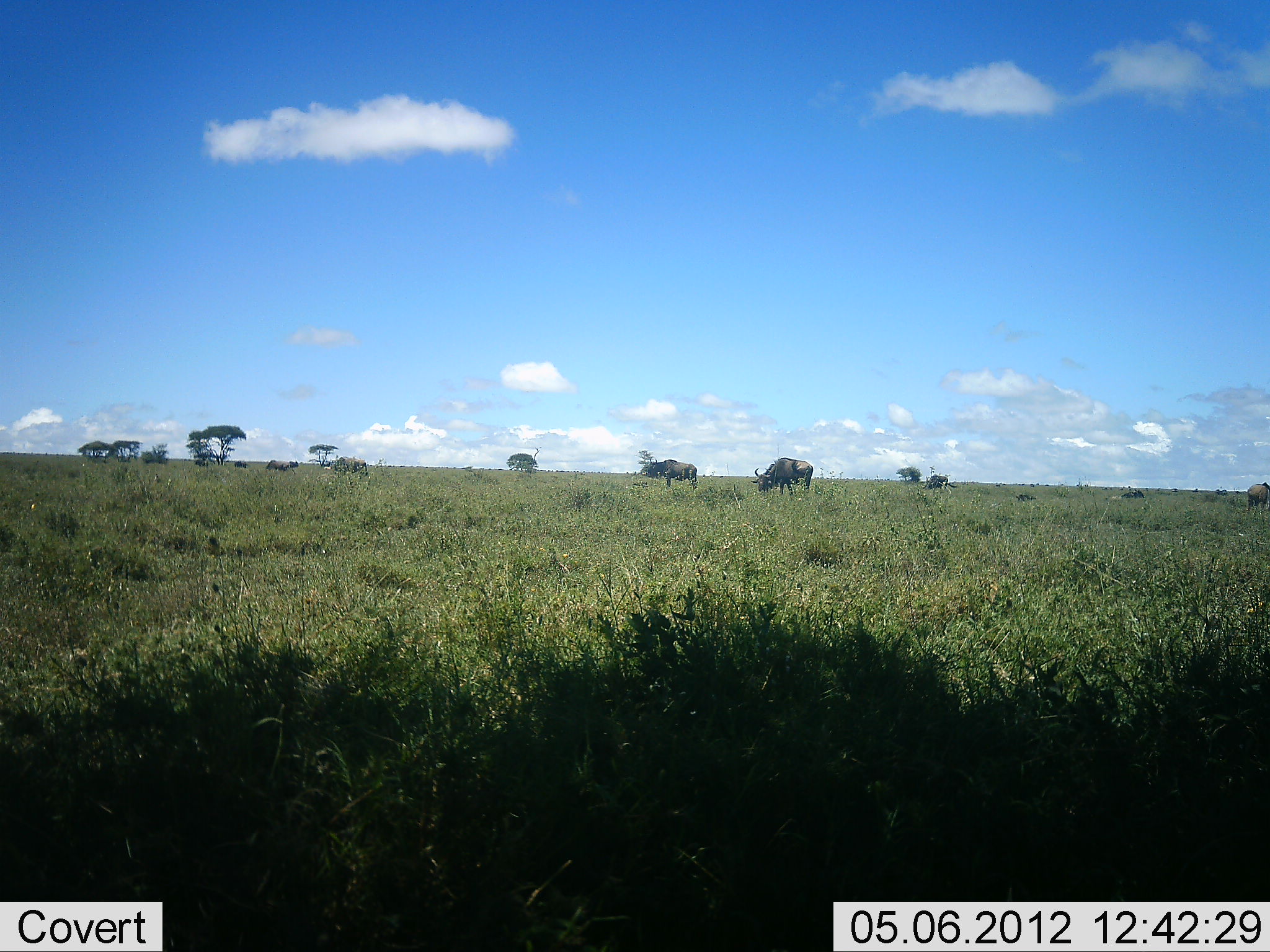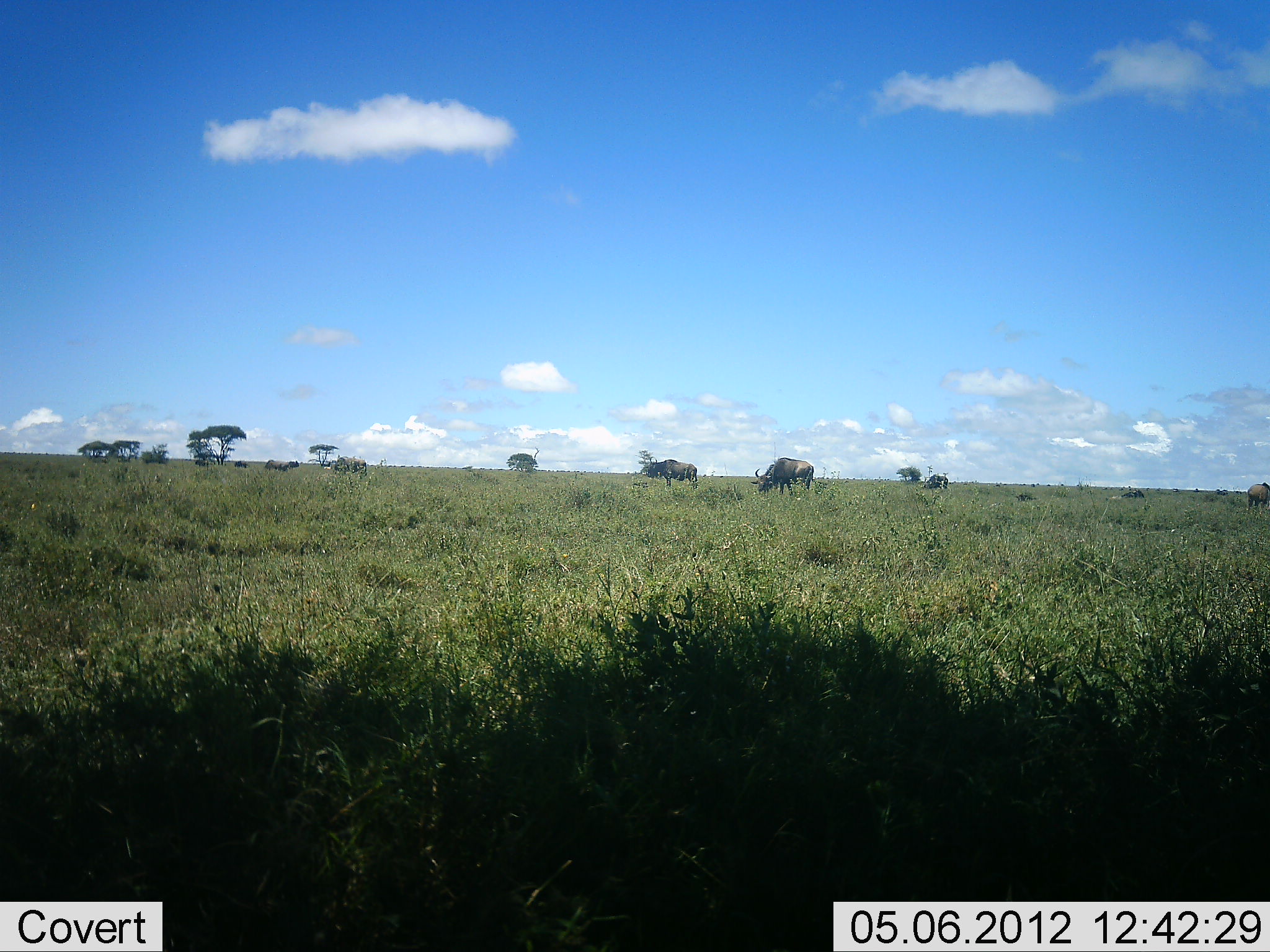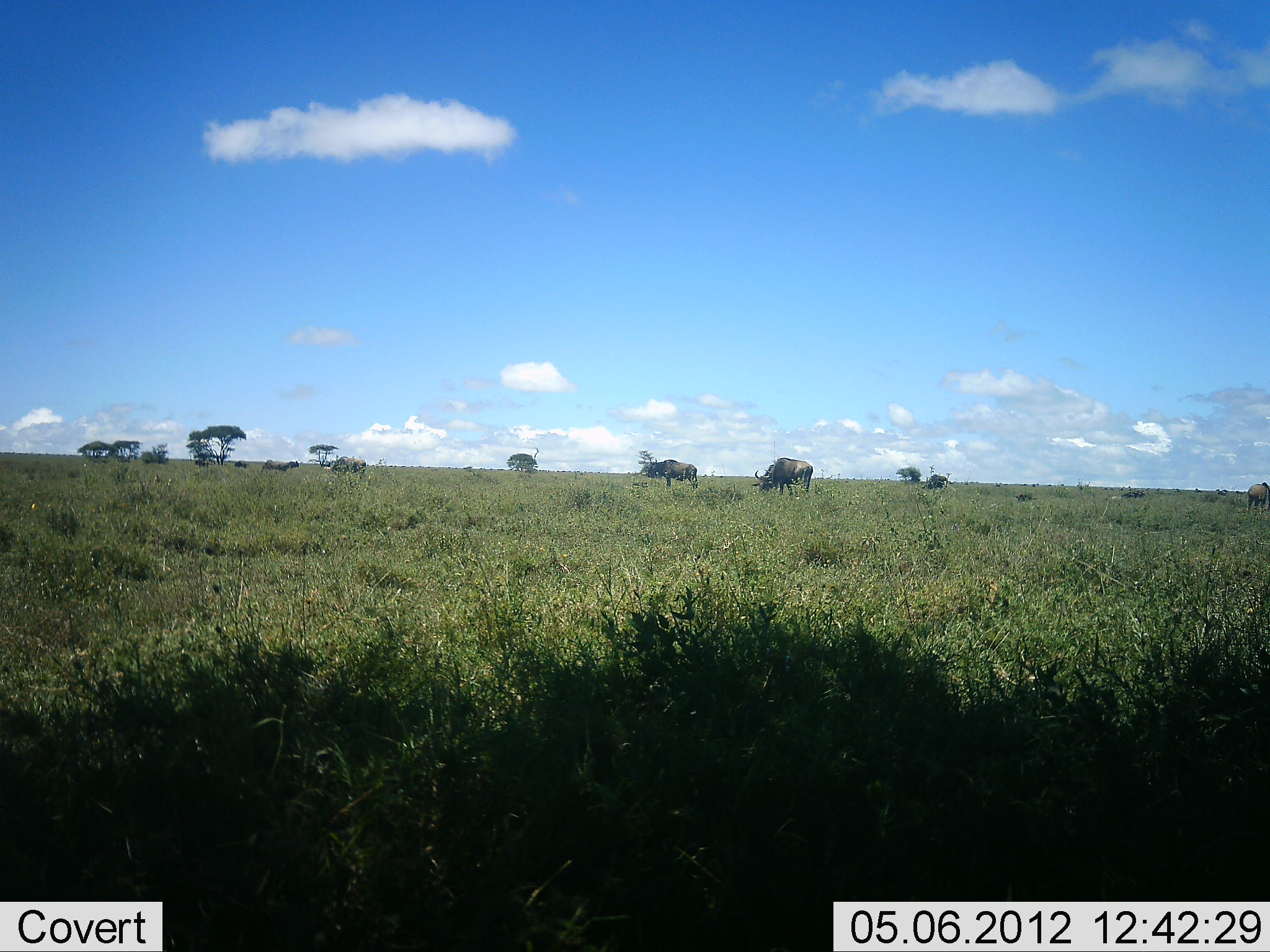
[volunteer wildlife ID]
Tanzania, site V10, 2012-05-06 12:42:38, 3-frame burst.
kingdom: Animalia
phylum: Chordata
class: Mammalia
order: Artiodactyla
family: Bovidae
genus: Connochaetes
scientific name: Connochaetes taurinus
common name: blue wildebeest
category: wildebeest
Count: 6.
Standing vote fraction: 30%.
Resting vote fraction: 20%.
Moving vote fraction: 10%.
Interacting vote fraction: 10%.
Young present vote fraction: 0%.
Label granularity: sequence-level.